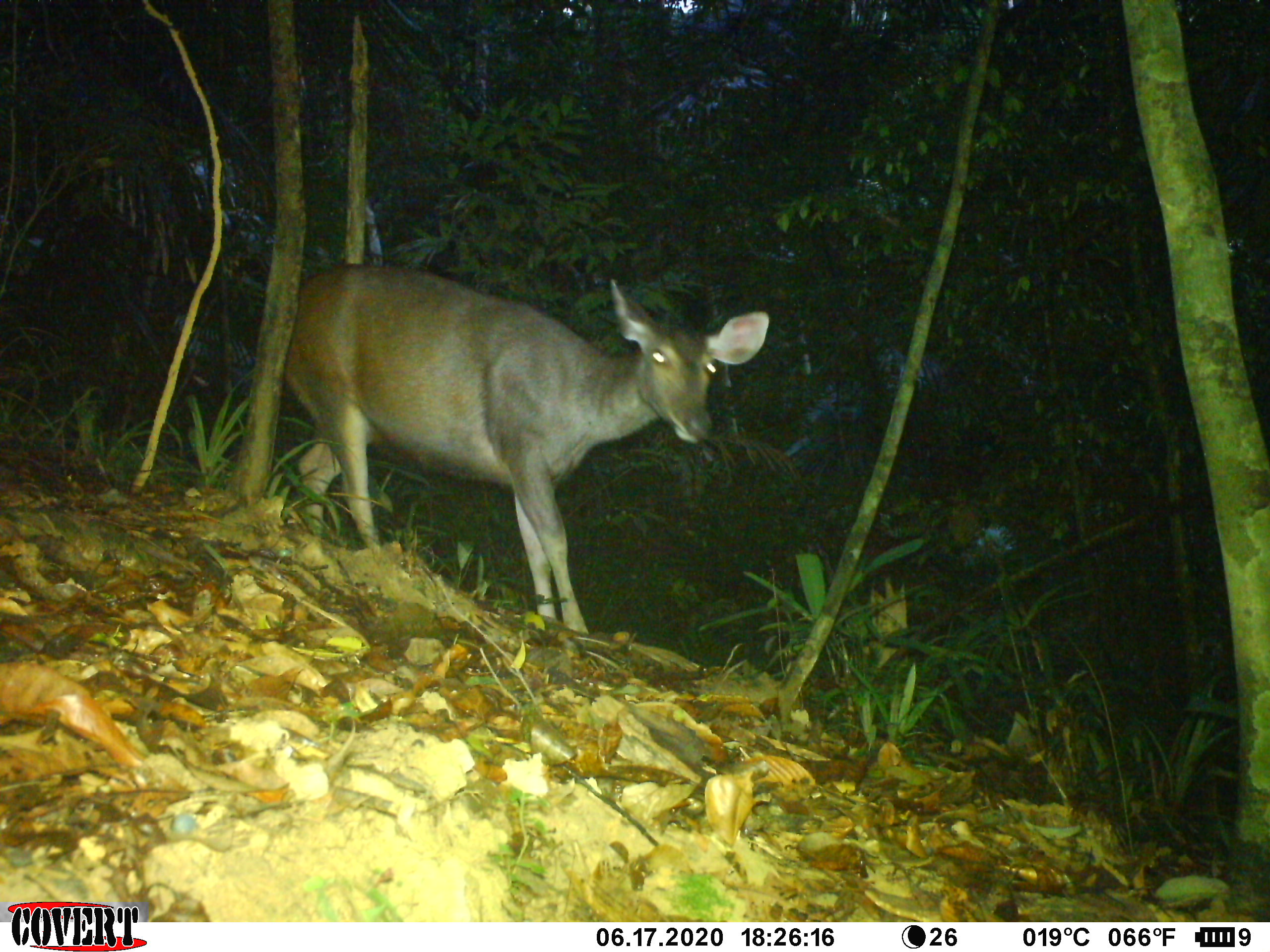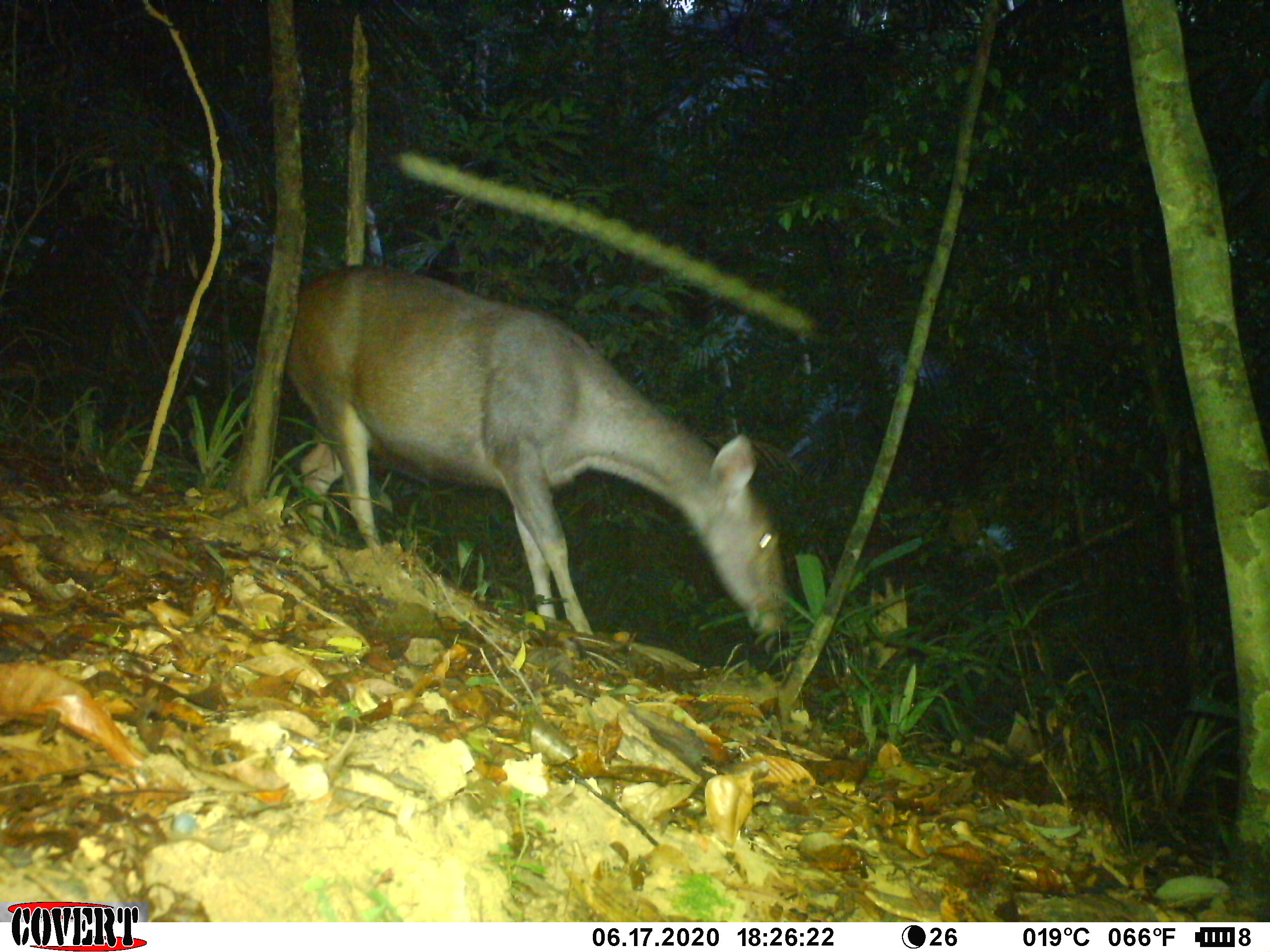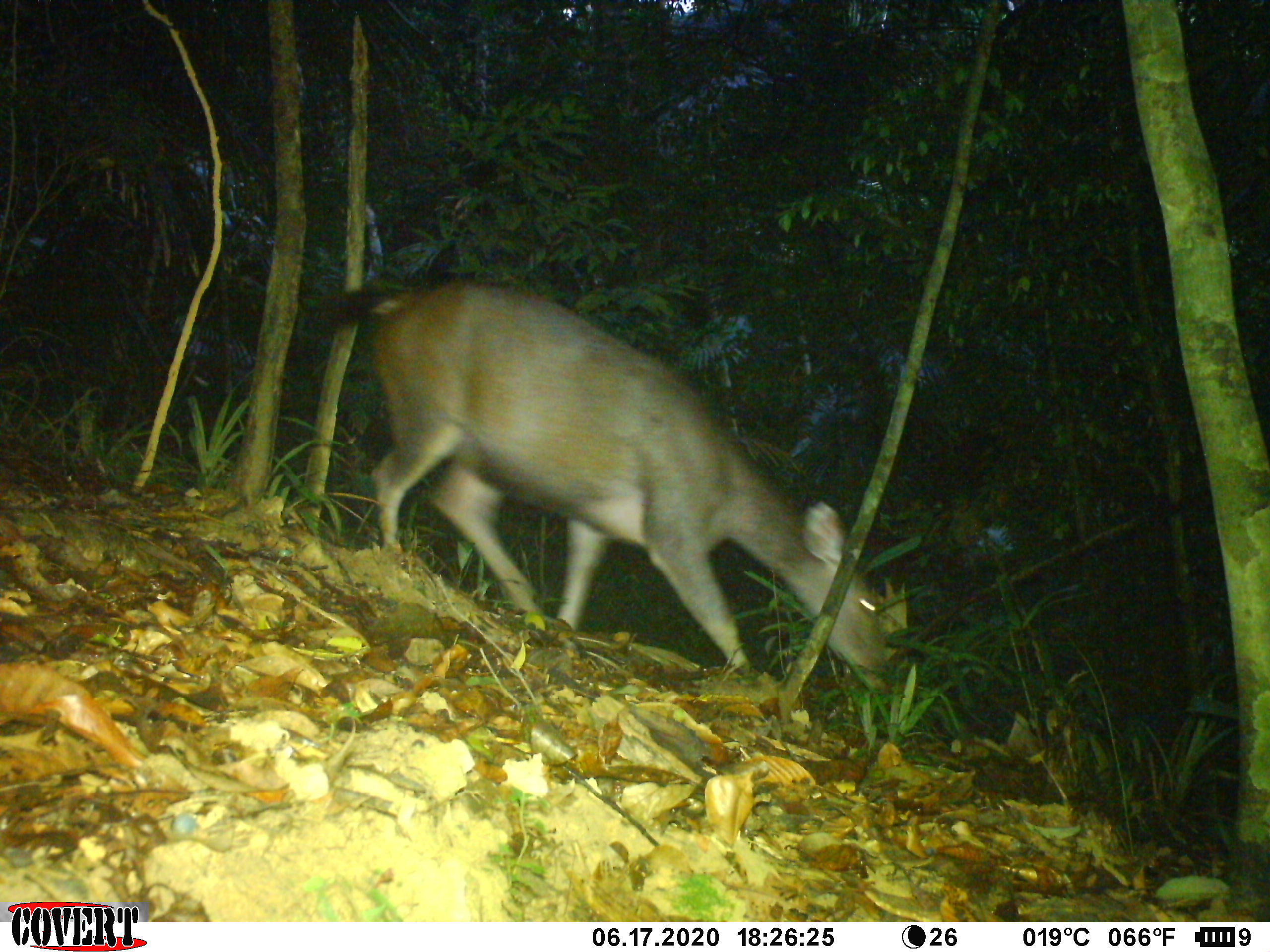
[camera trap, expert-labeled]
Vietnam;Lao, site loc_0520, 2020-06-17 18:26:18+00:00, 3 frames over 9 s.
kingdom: Animalia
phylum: Chordata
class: Mammalia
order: Artiodactyla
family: Cervidae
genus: Rusa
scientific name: Rusa unicolor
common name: sambar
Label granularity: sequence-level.